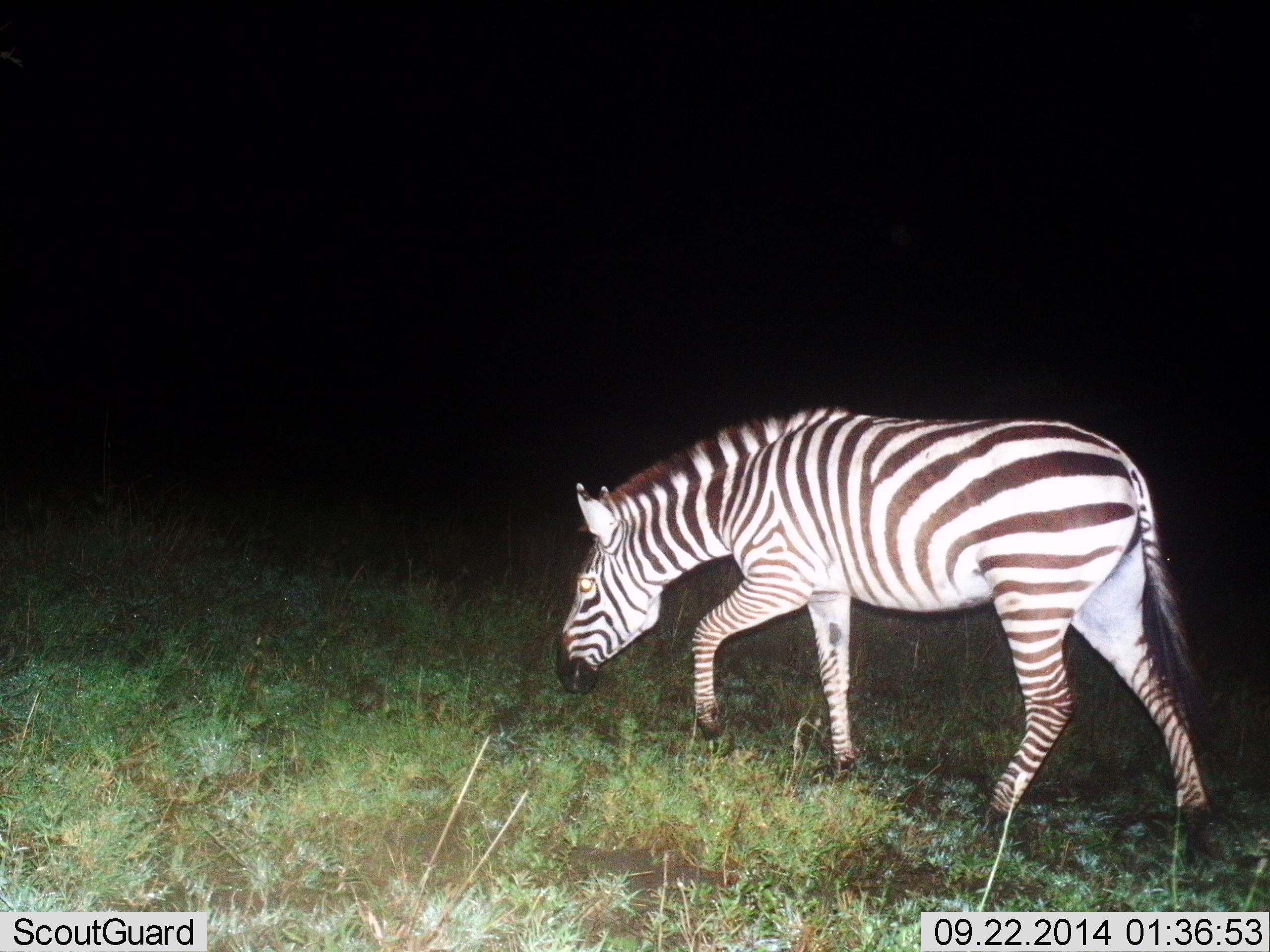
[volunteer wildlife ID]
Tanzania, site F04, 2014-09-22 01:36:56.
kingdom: Animalia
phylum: Chordata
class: Mammalia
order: Perissodactyla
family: Equidae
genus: Equus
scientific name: Equus quagga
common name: plains zebra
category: zebra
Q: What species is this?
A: Zebra (plains zebra) (Equus quagga).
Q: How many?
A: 1.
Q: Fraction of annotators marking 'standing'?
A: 30%.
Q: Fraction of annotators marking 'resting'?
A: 0%.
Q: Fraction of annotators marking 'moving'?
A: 50%.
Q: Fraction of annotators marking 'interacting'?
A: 0%.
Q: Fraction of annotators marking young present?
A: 0%.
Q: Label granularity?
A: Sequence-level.